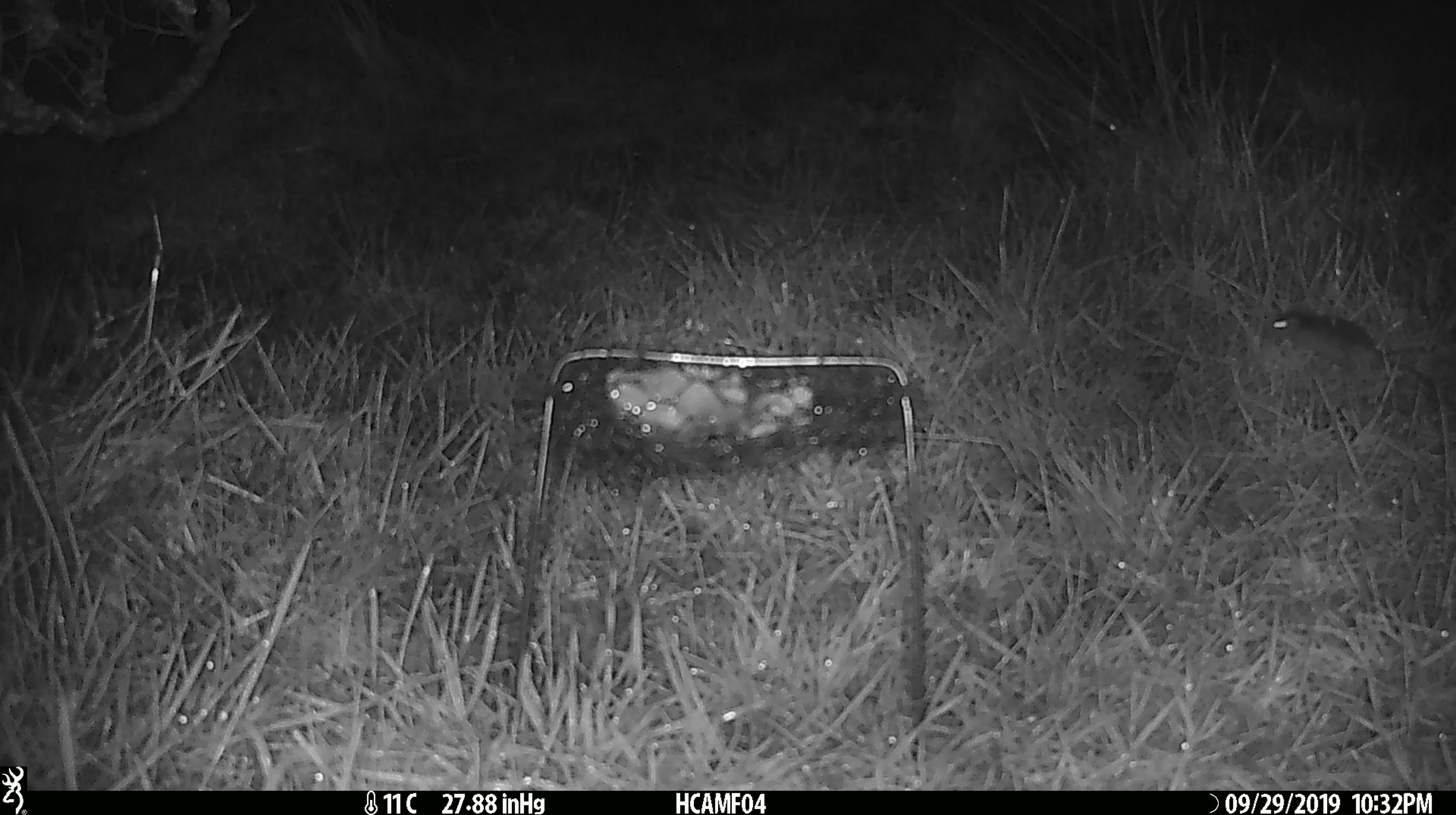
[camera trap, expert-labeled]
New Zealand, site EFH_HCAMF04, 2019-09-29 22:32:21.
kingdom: Animalia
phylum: Chordata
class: Mammalia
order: Rodentia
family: Muridae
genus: Mus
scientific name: Mus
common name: mouse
Mouse (Mus).